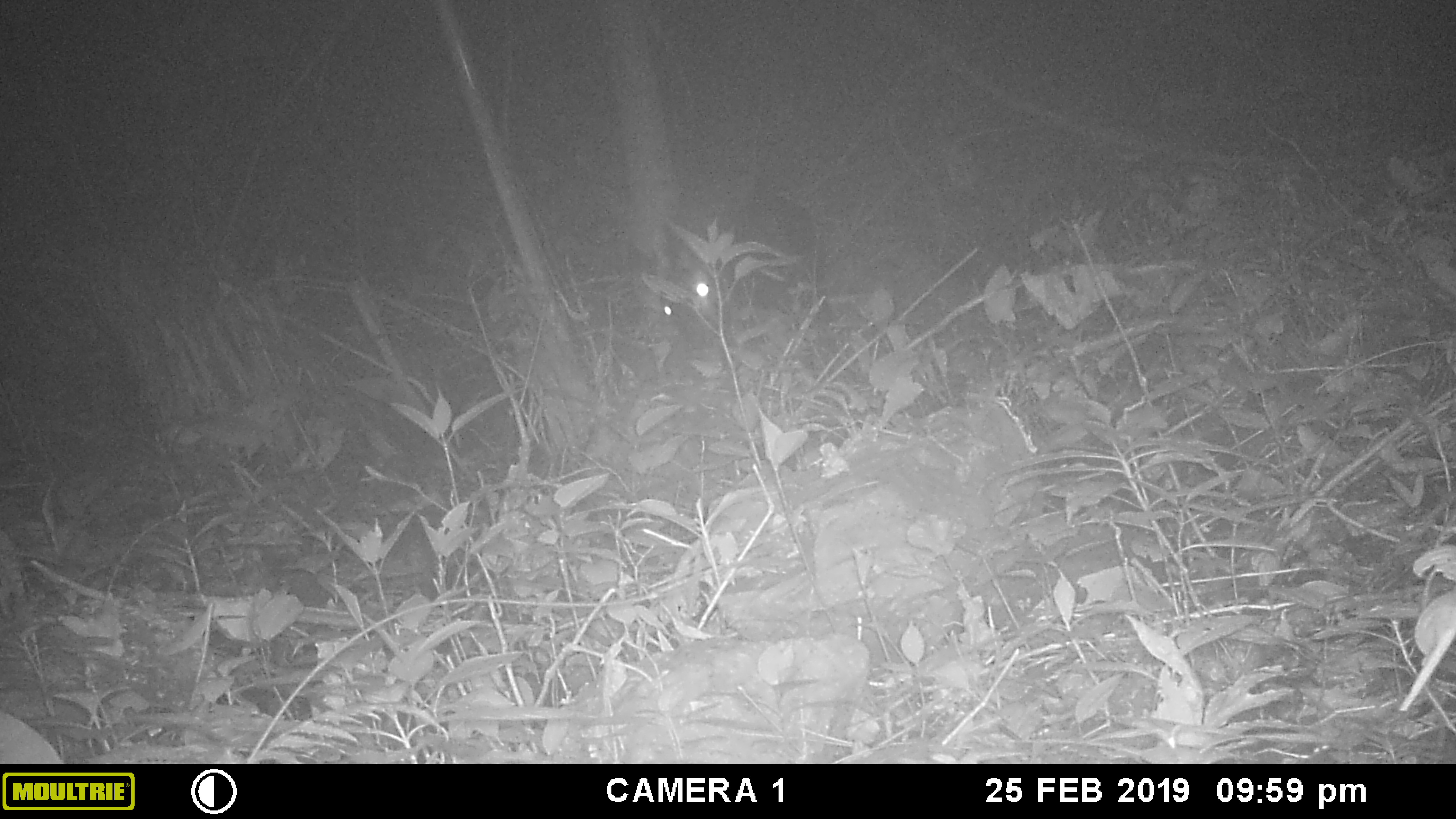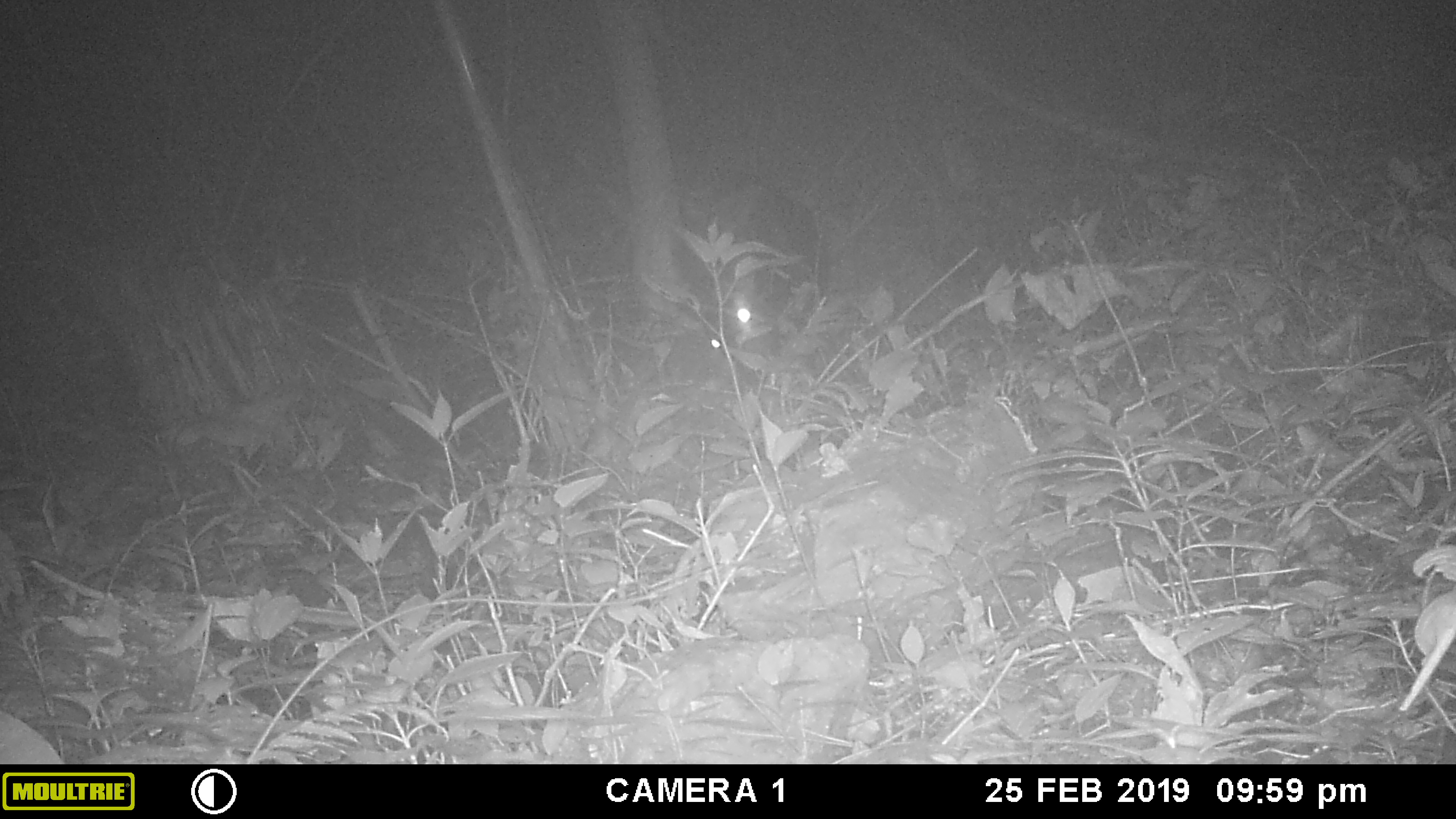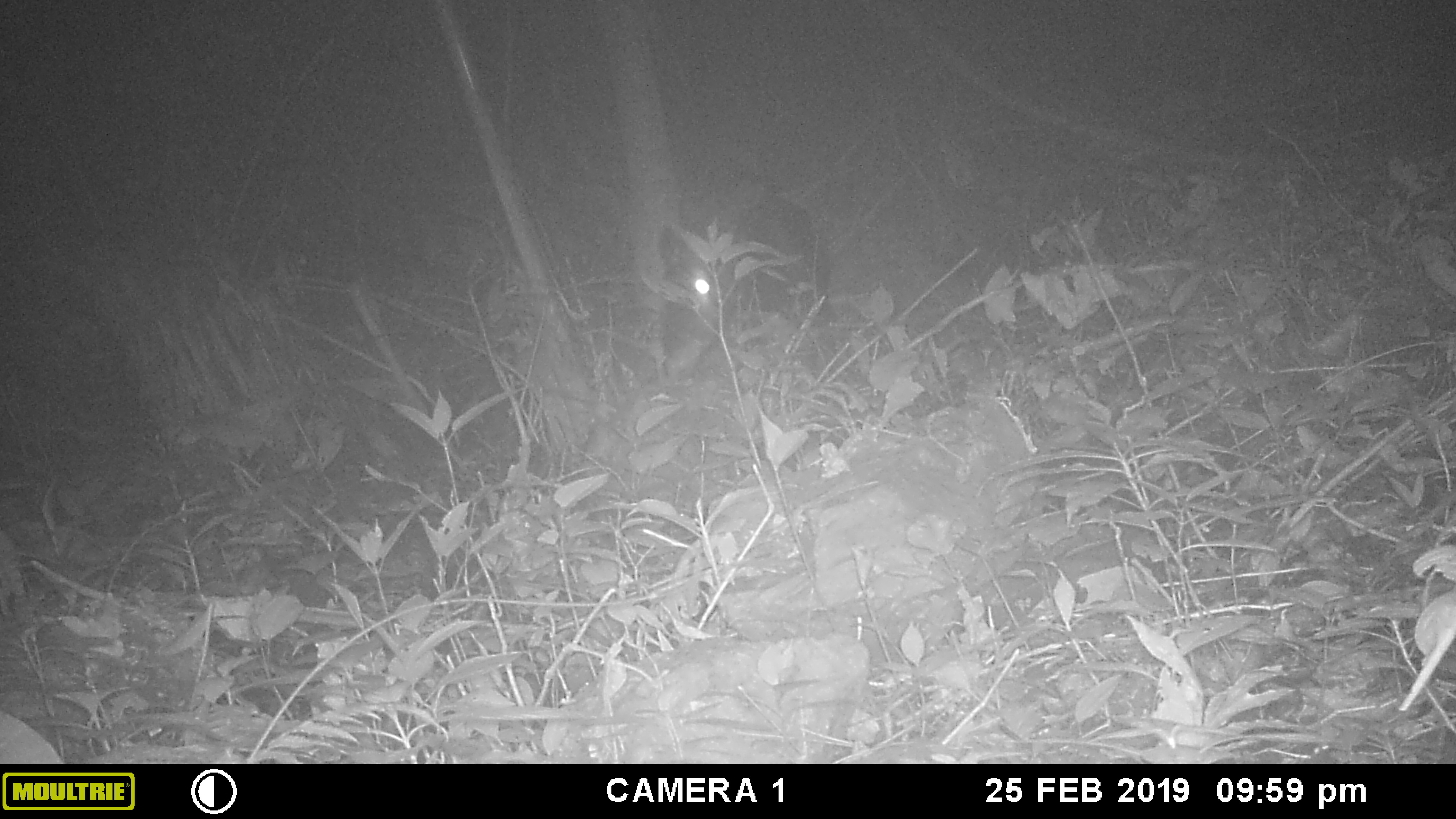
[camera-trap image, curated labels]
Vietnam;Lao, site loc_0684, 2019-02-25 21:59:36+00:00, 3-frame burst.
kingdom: Animalia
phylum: Chordata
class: Mammalia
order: Artiodactyla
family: Bovidae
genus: Capricornis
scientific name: Capricornis sumatraensis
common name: chinese serow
Chinese serow (Capricornis sumatraensis). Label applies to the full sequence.